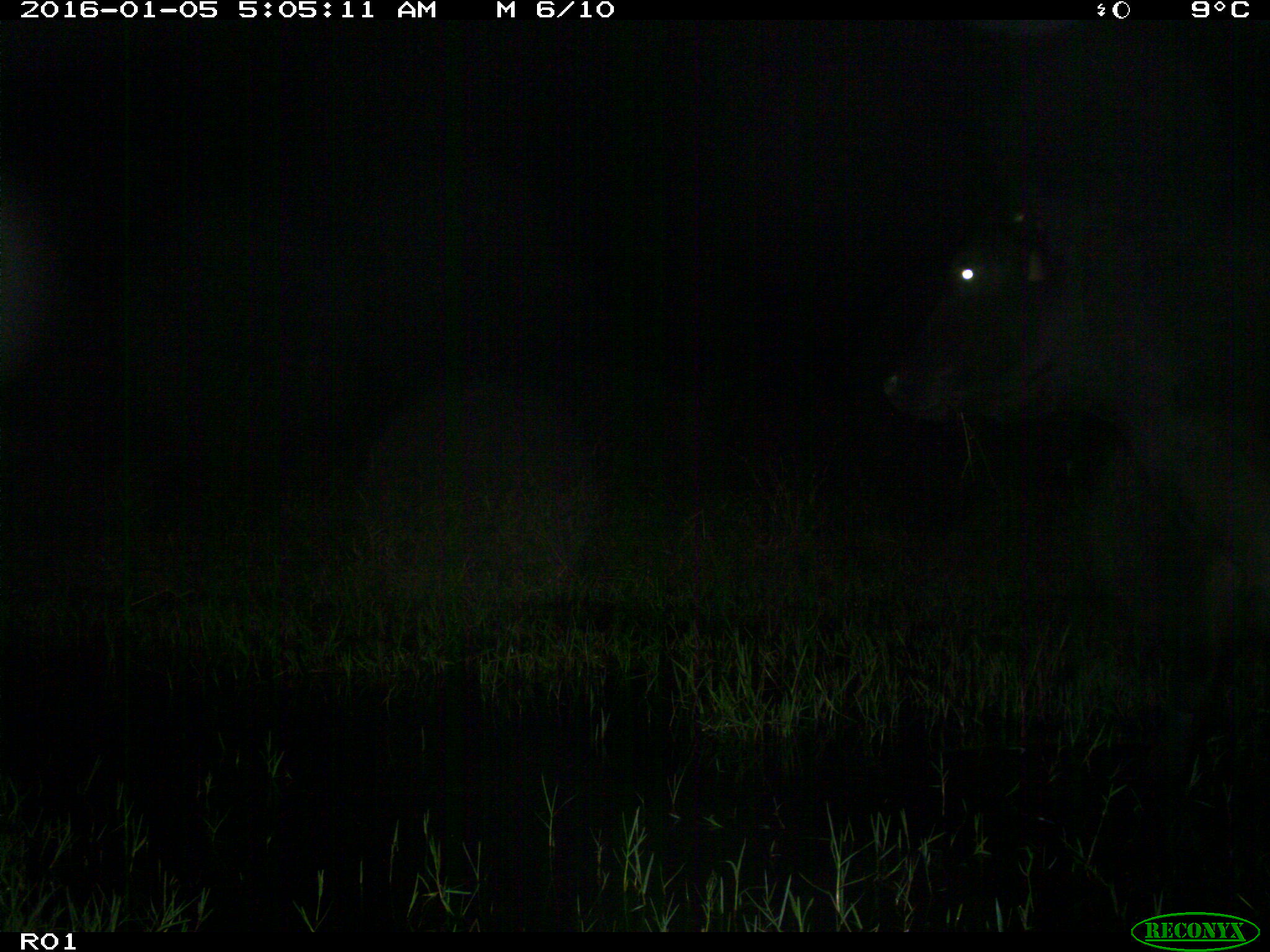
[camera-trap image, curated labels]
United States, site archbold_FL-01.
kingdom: Animalia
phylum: Chordata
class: Mammalia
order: Artiodactyla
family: Bovidae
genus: Bos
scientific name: Bos taurus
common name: domestic cow